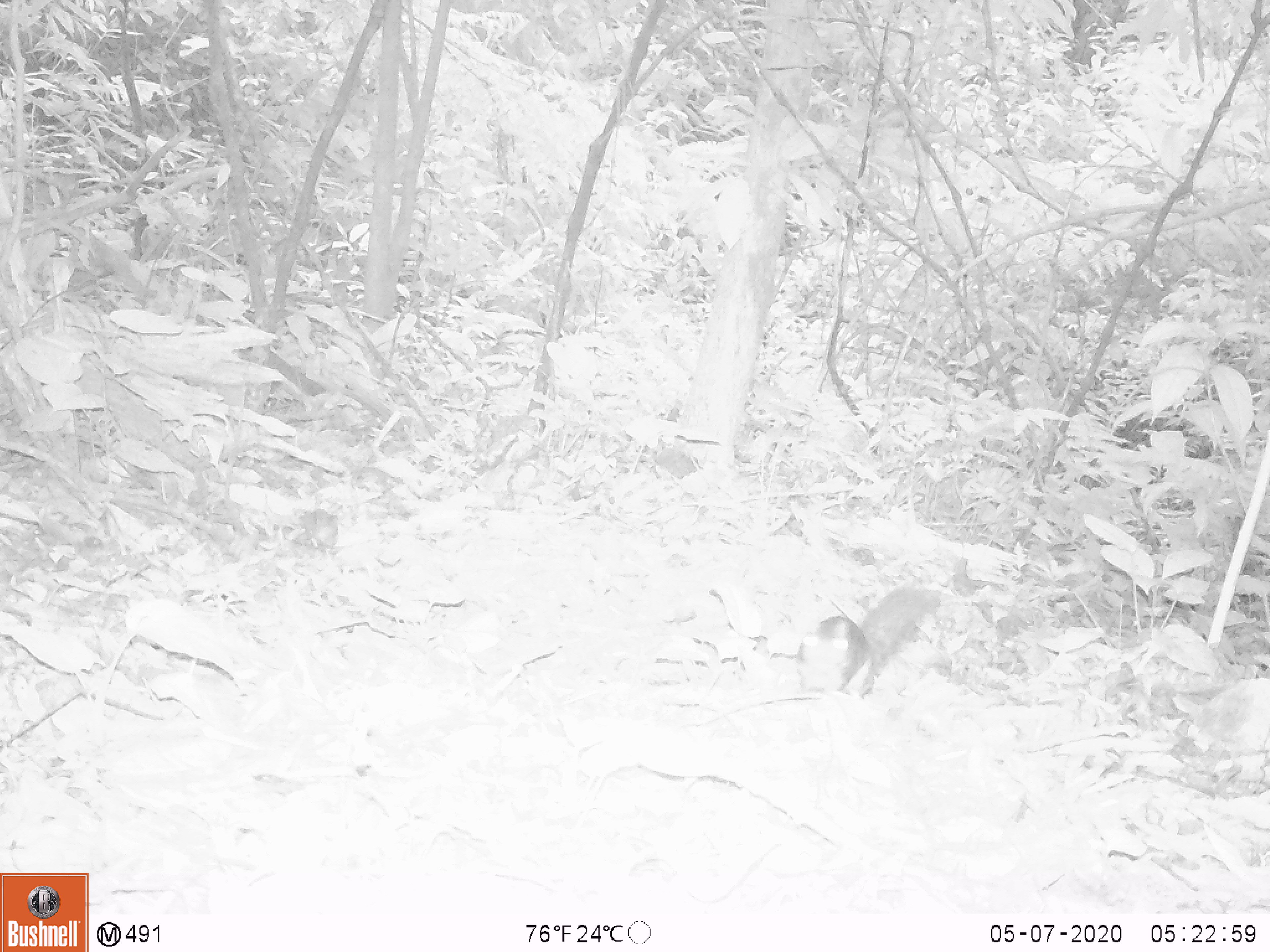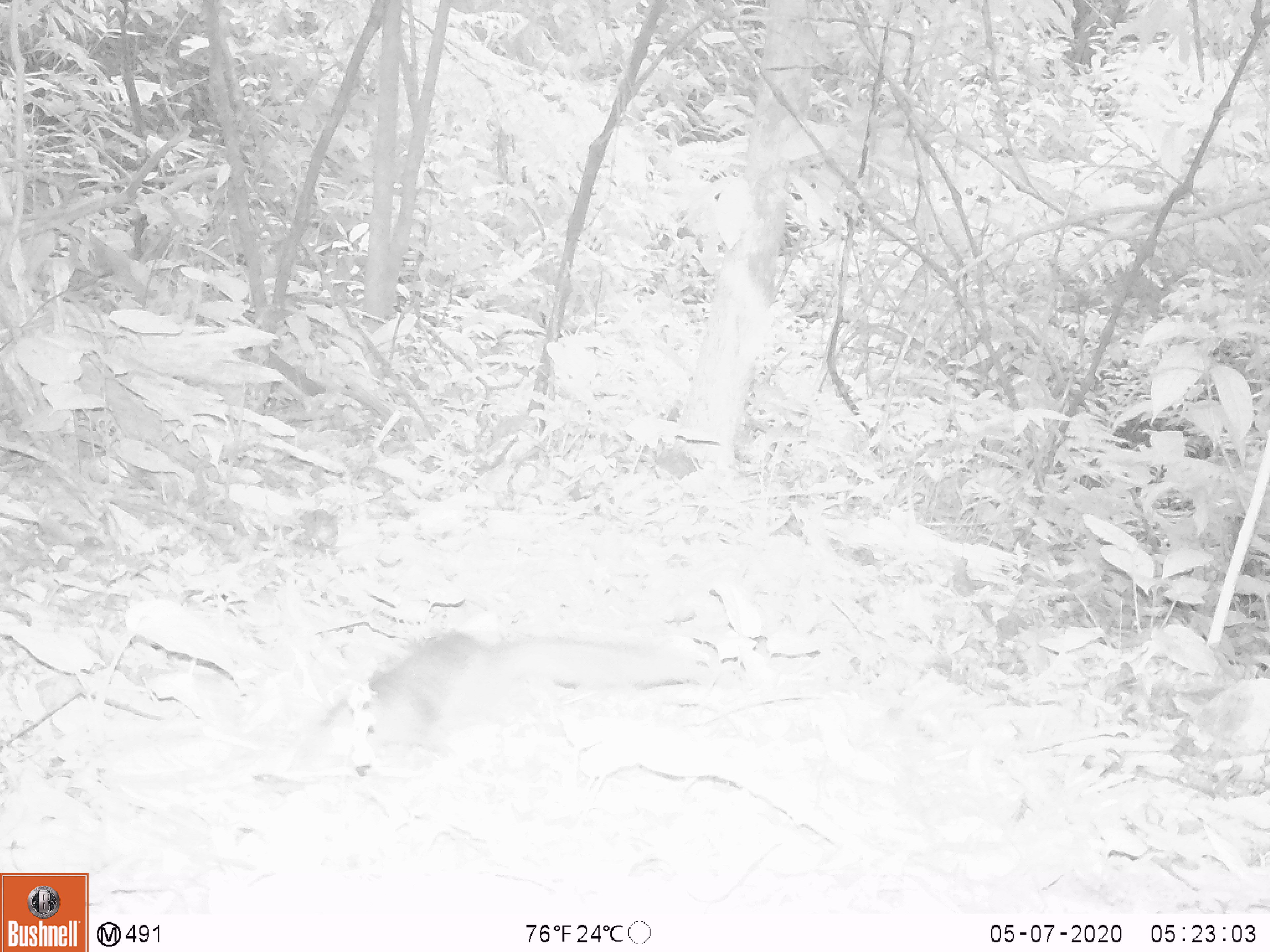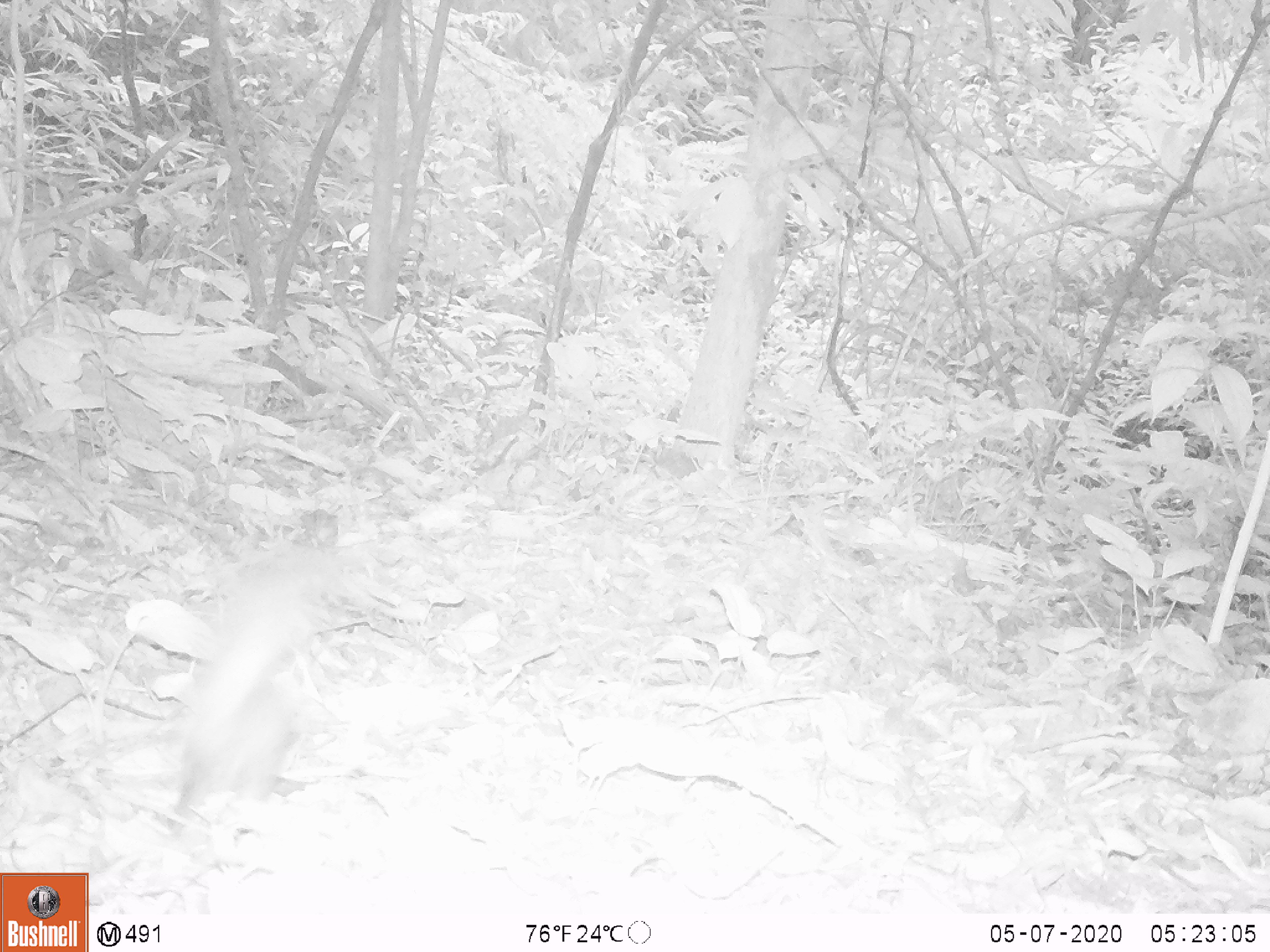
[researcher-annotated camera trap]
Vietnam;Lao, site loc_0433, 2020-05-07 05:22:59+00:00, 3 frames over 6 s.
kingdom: Animalia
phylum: Chordata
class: Mammalia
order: Rodentia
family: Sciuridae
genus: Dremomys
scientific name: Dremomys rufigenis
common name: red-cheeked squirrel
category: red cheeked squirrel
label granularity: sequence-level